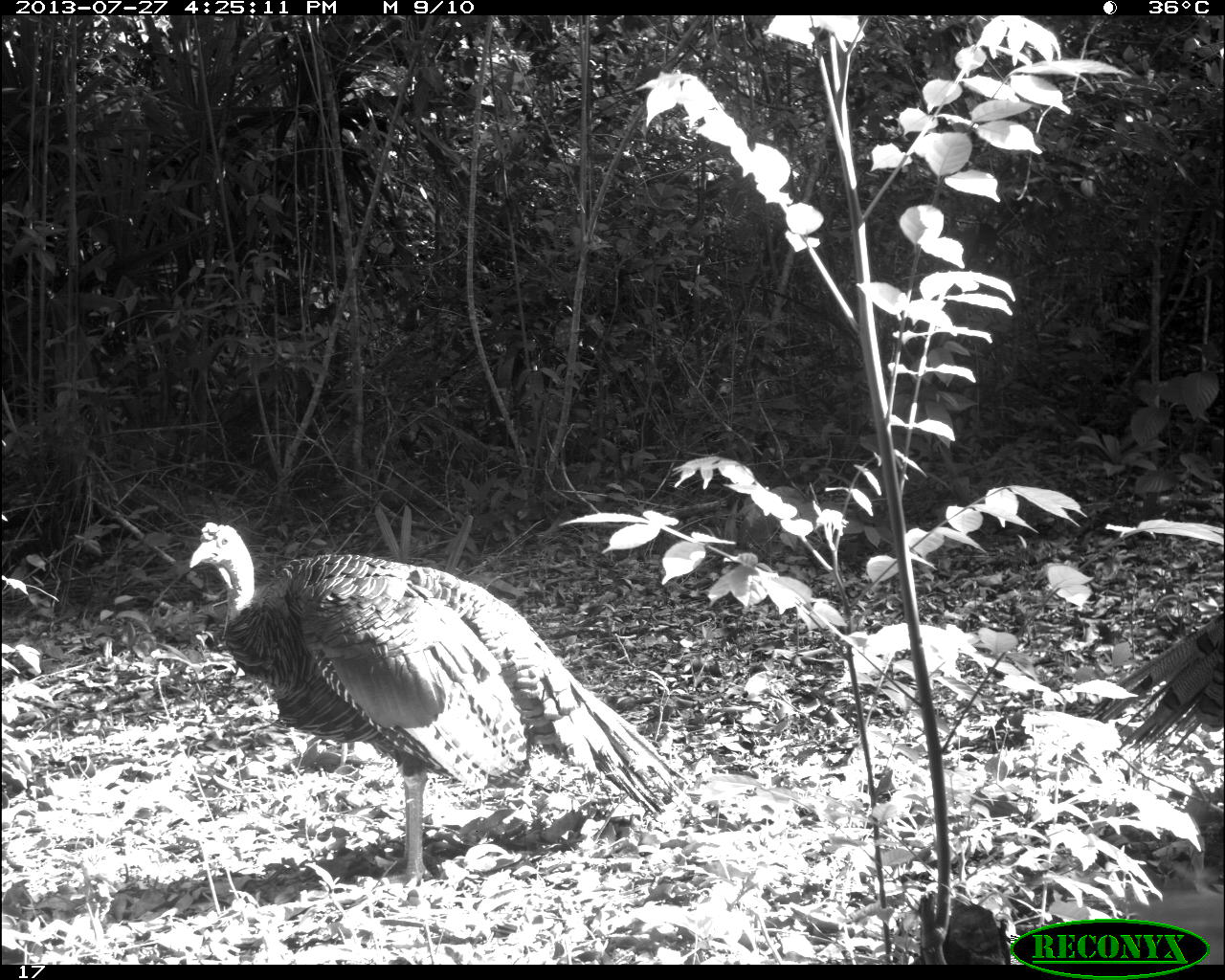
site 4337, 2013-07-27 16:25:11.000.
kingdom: Animalia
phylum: Chordata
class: Aves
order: Galliformes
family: Phasianidae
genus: Meleagris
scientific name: Meleagris ocellata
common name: ocellated turkey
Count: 2.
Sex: male.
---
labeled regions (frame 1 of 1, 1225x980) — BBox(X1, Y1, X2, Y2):
meleagris ocellata: BBox(185, 520, 693, 896); BBox(1091, 590, 1225, 768); BBox(1112, 884, 1224, 962)